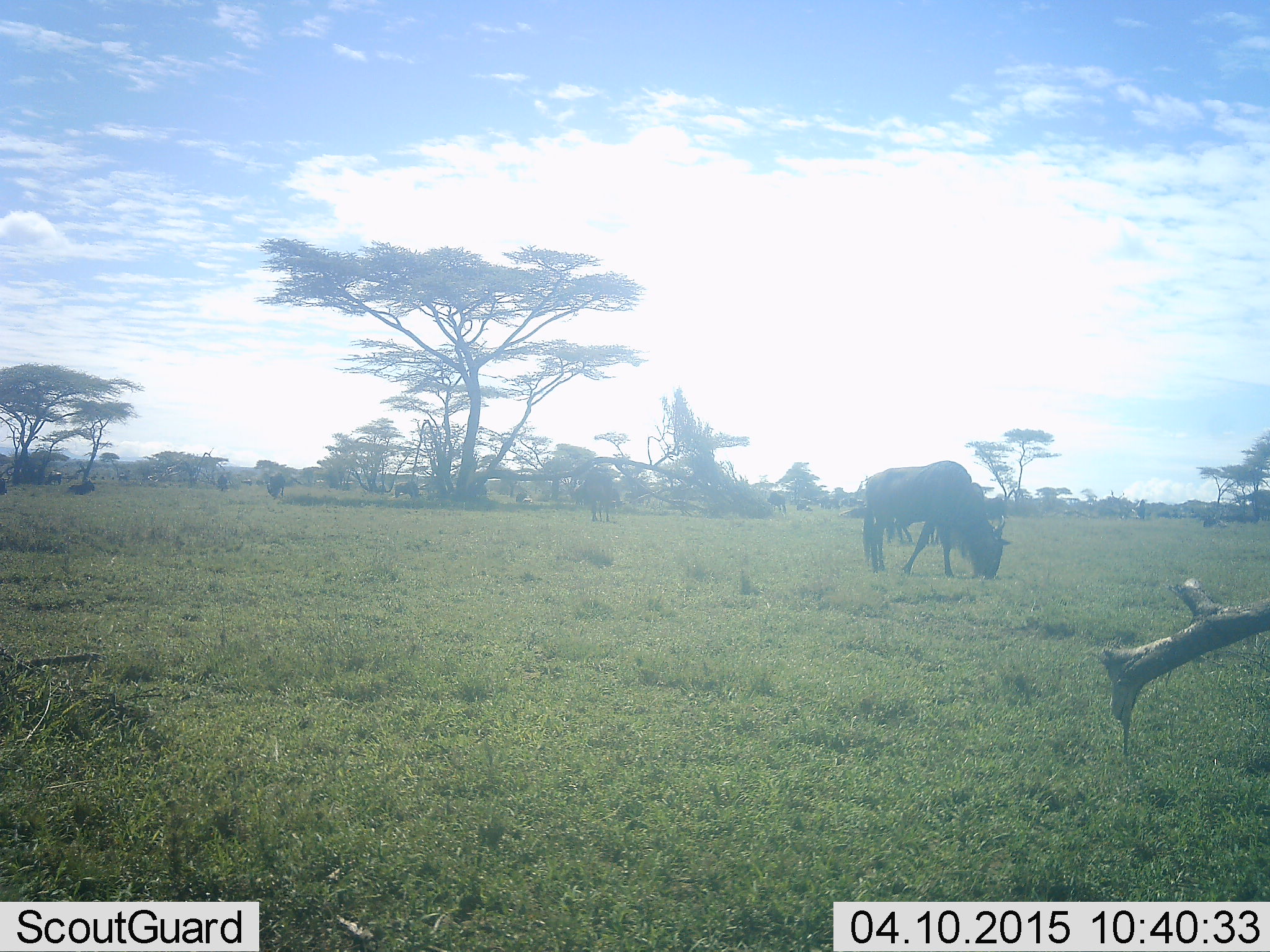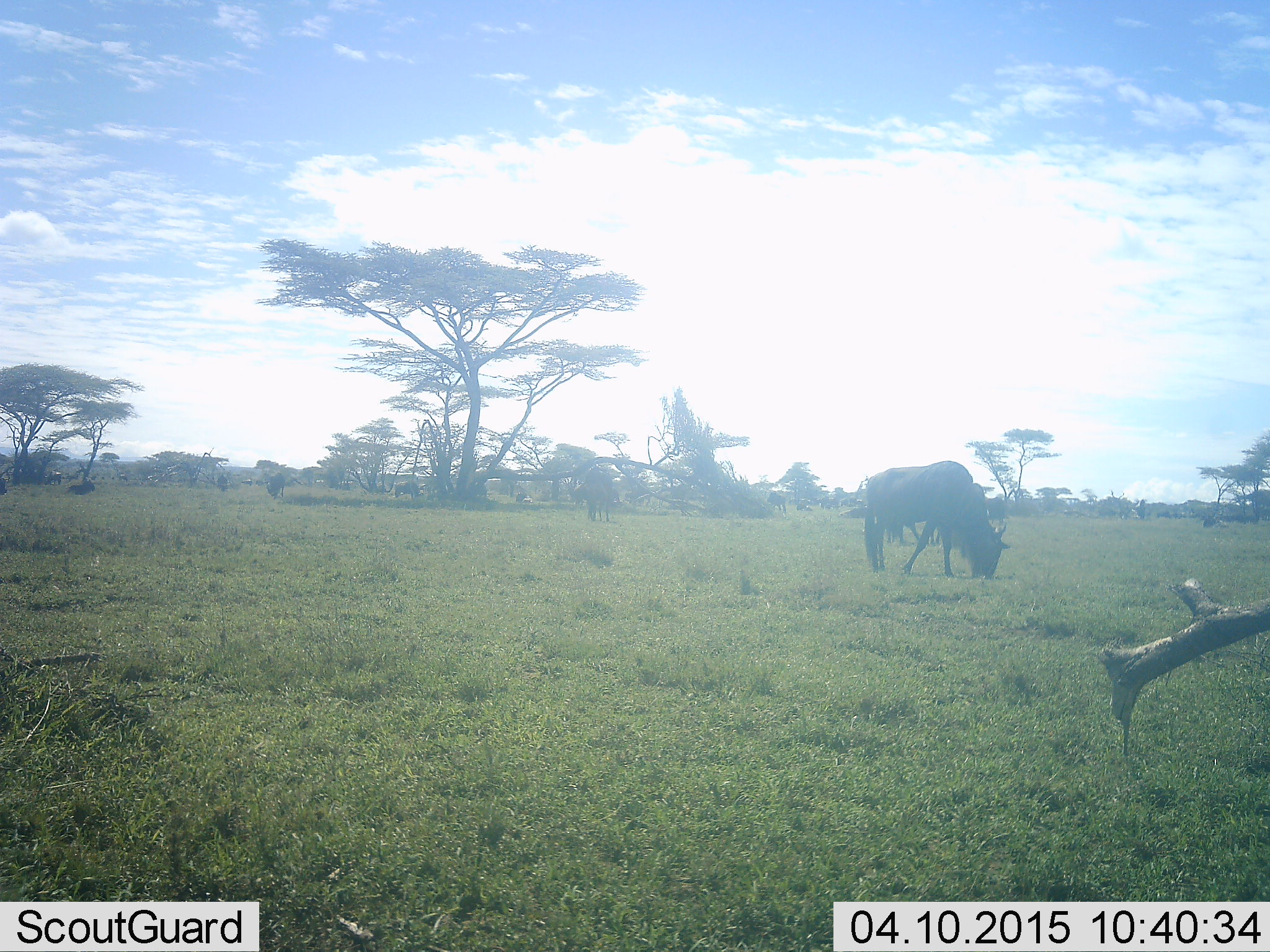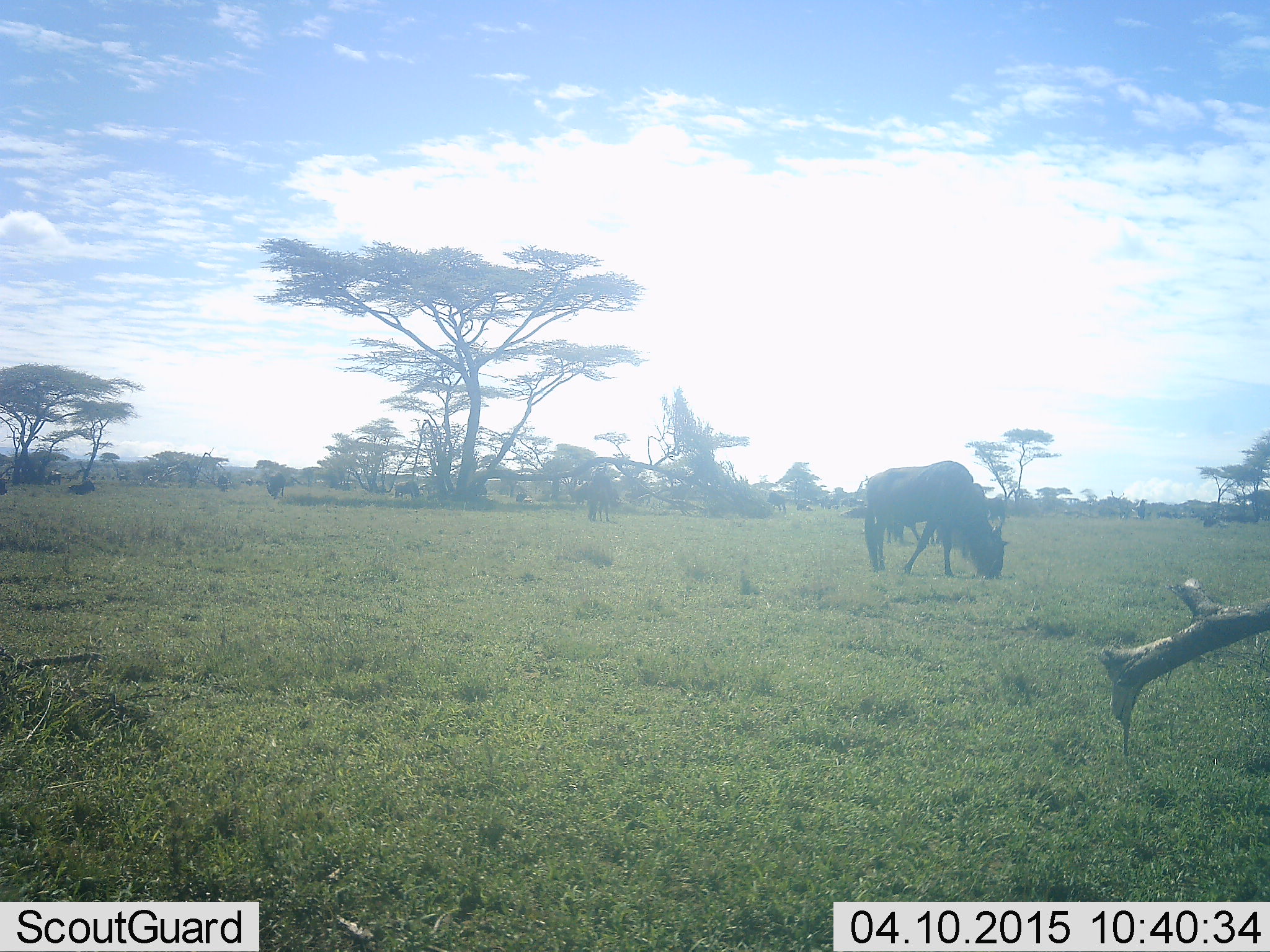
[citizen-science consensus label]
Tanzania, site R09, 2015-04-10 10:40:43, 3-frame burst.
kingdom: Animalia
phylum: Chordata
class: Mammalia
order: Artiodactyla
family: Bovidae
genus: Connochaetes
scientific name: Connochaetes taurinus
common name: blue wildebeest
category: wildebeest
Wildebeest (blue wildebeest) (Connochaetes taurinus), count 2. Behavior (volunteer vote fractions): standing 20%, resting 40%, moving 0%, interacting 0%. Young present (vote fraction): 0%. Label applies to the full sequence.